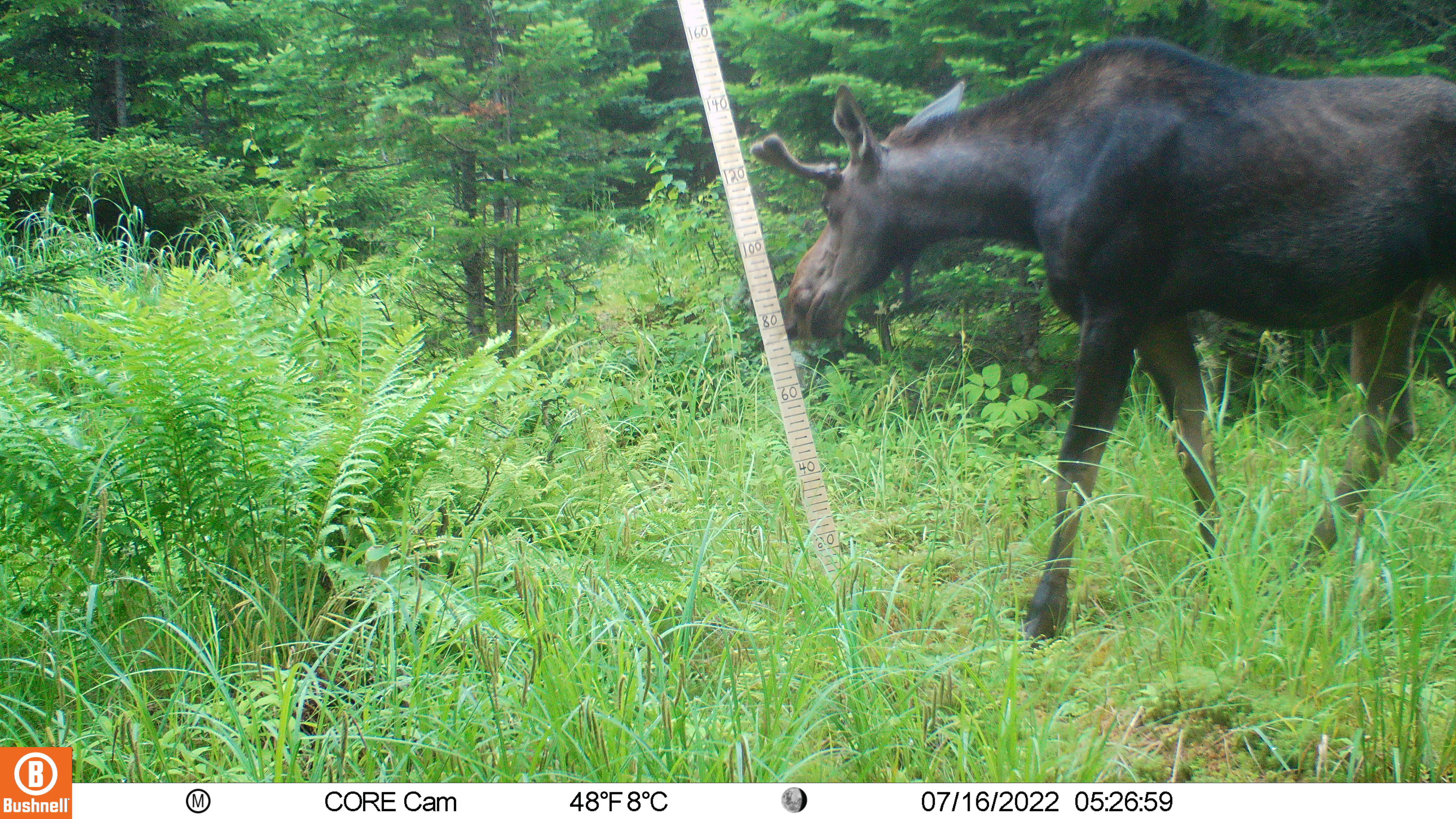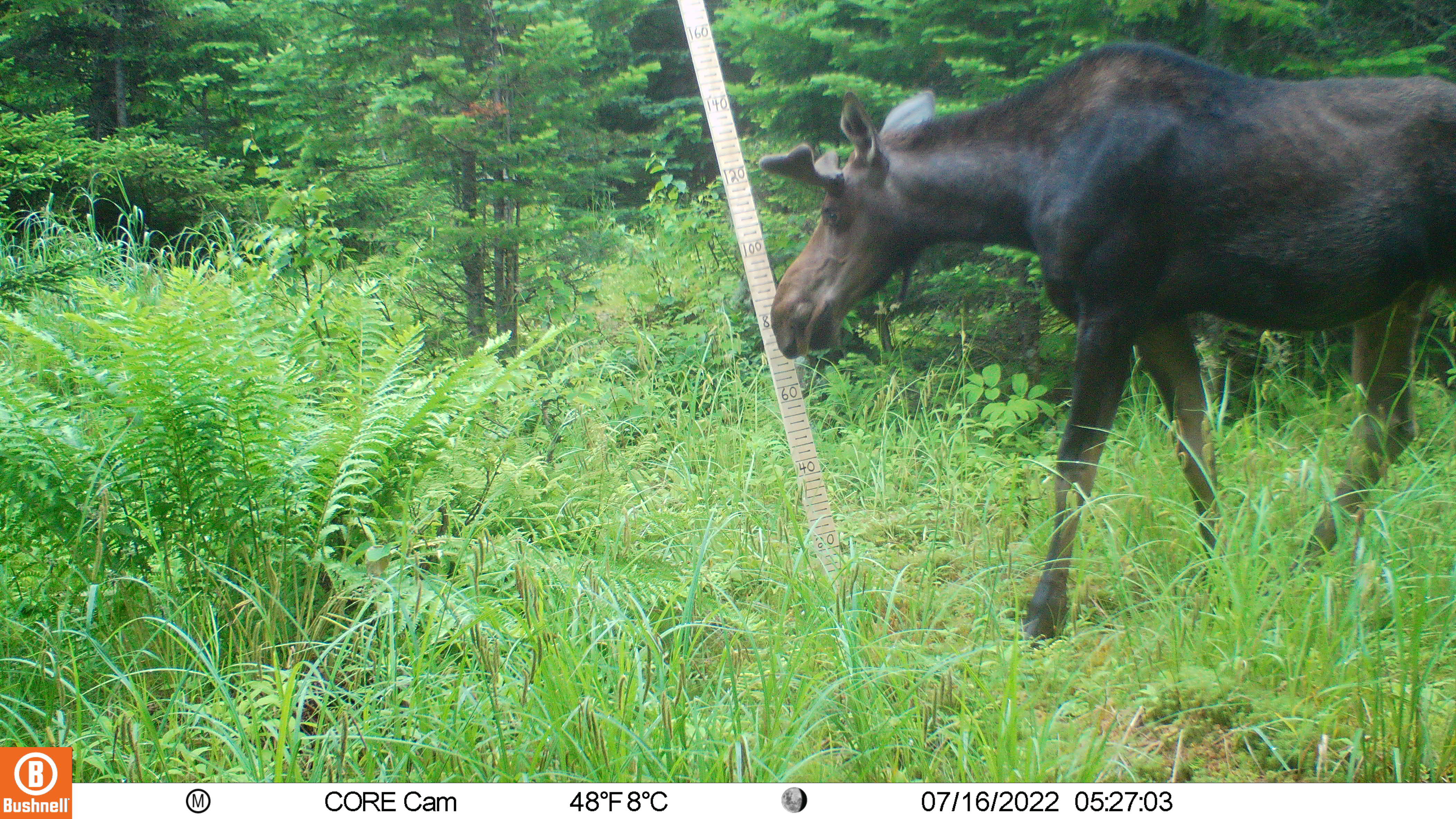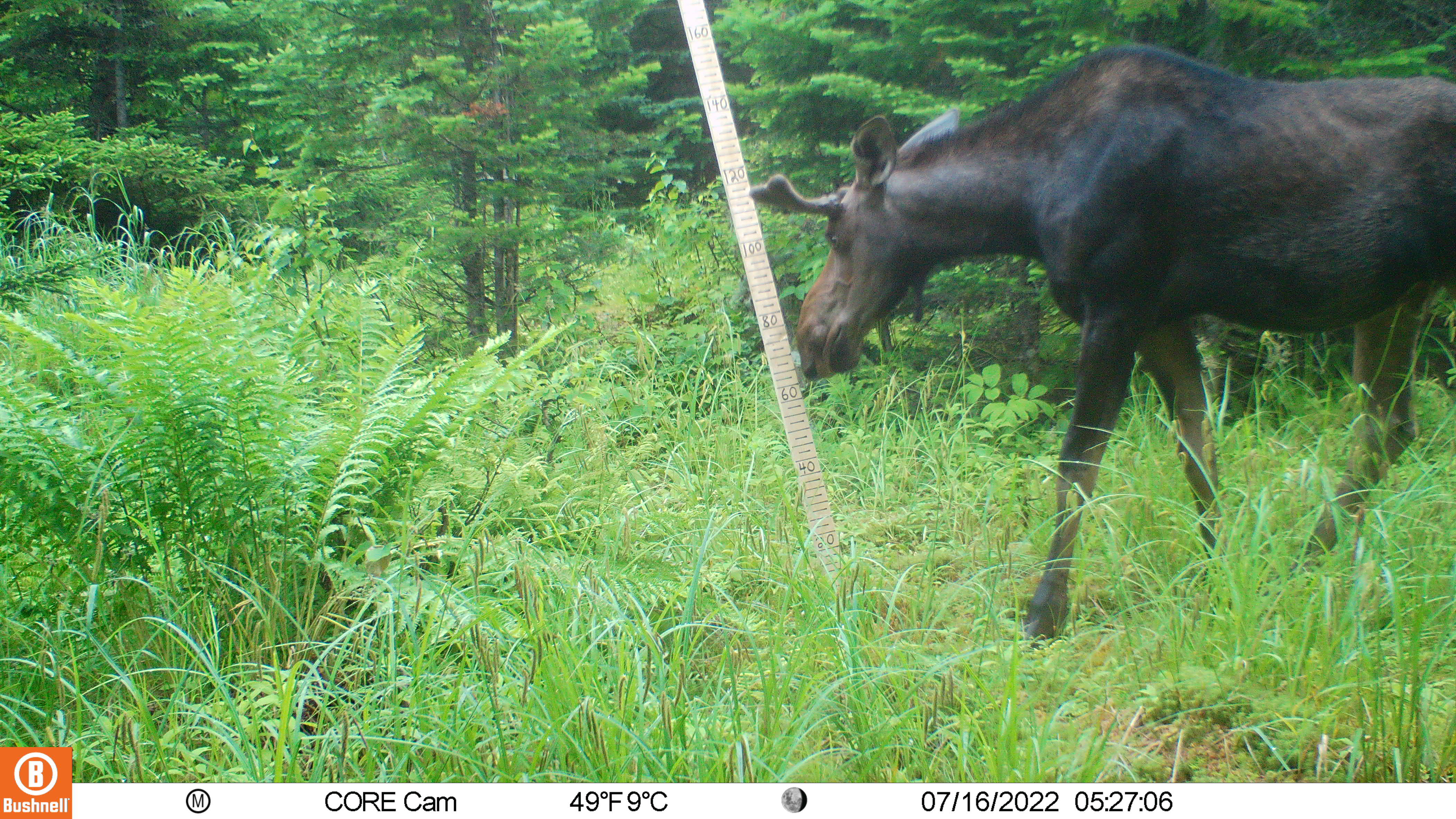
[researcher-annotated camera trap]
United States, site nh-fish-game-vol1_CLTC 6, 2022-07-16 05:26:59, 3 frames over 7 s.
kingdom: Animalia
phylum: Chordata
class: Mammalia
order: Artiodactyla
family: Cervidae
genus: Alces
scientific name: Alces alces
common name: moose